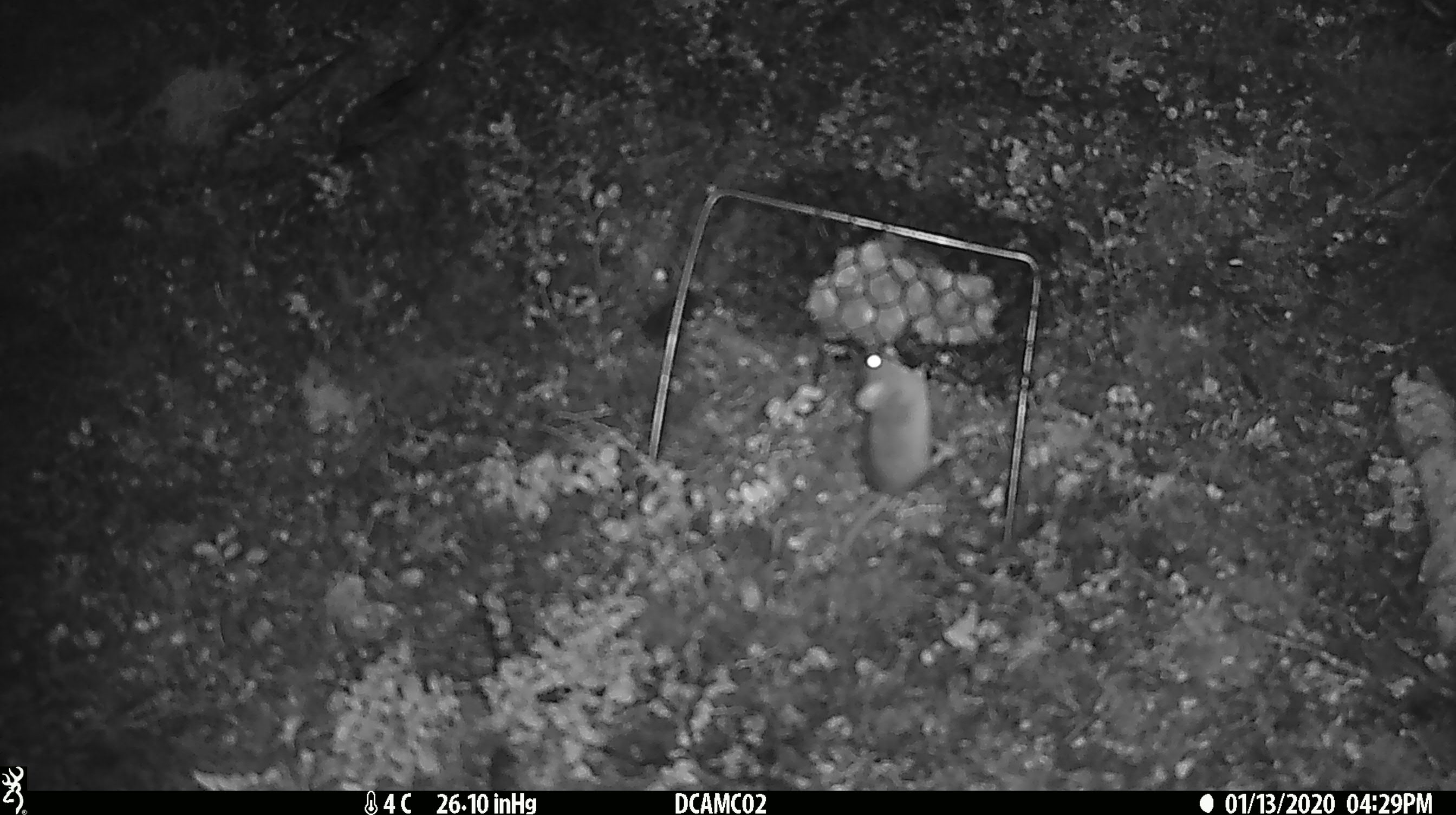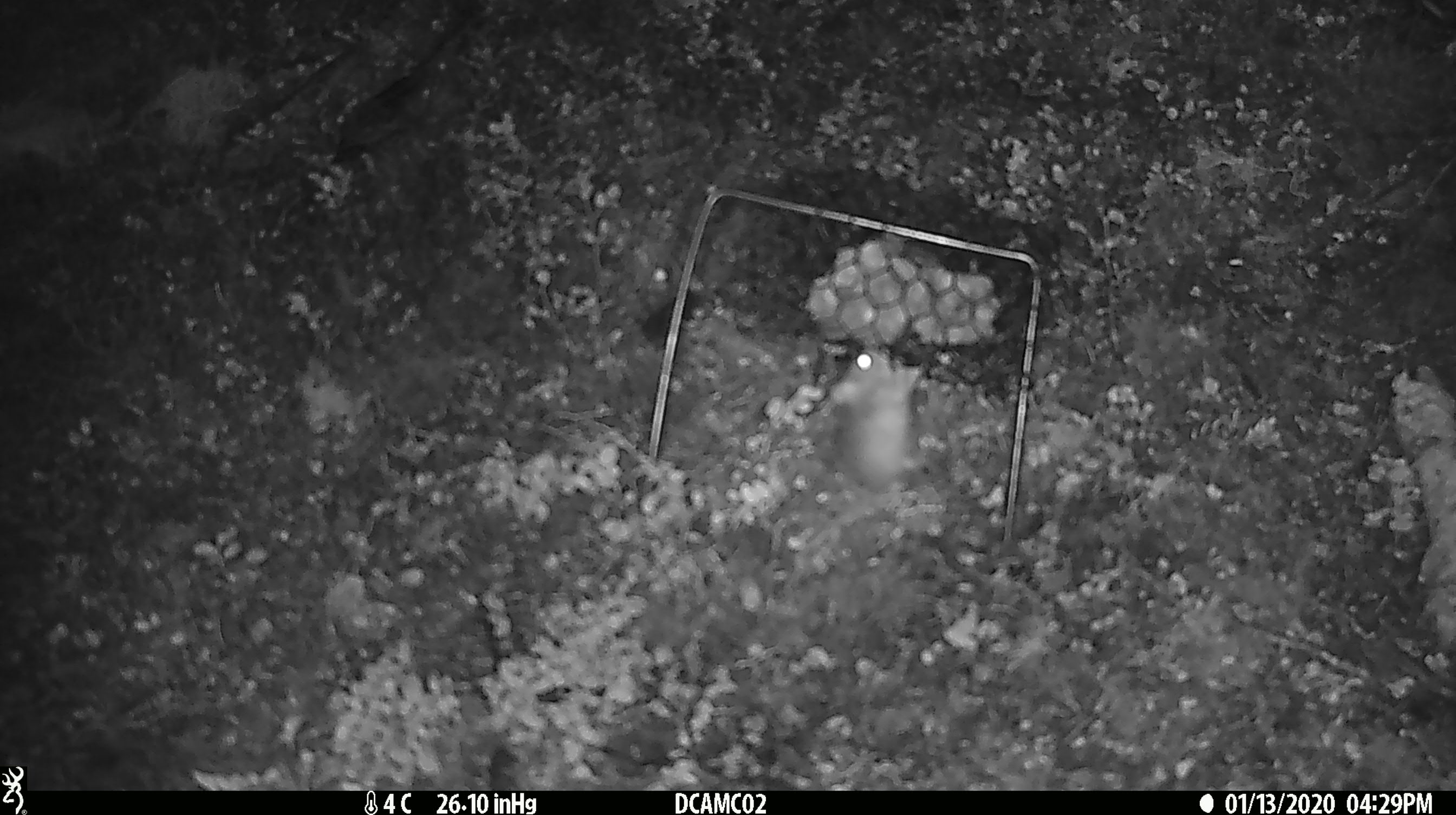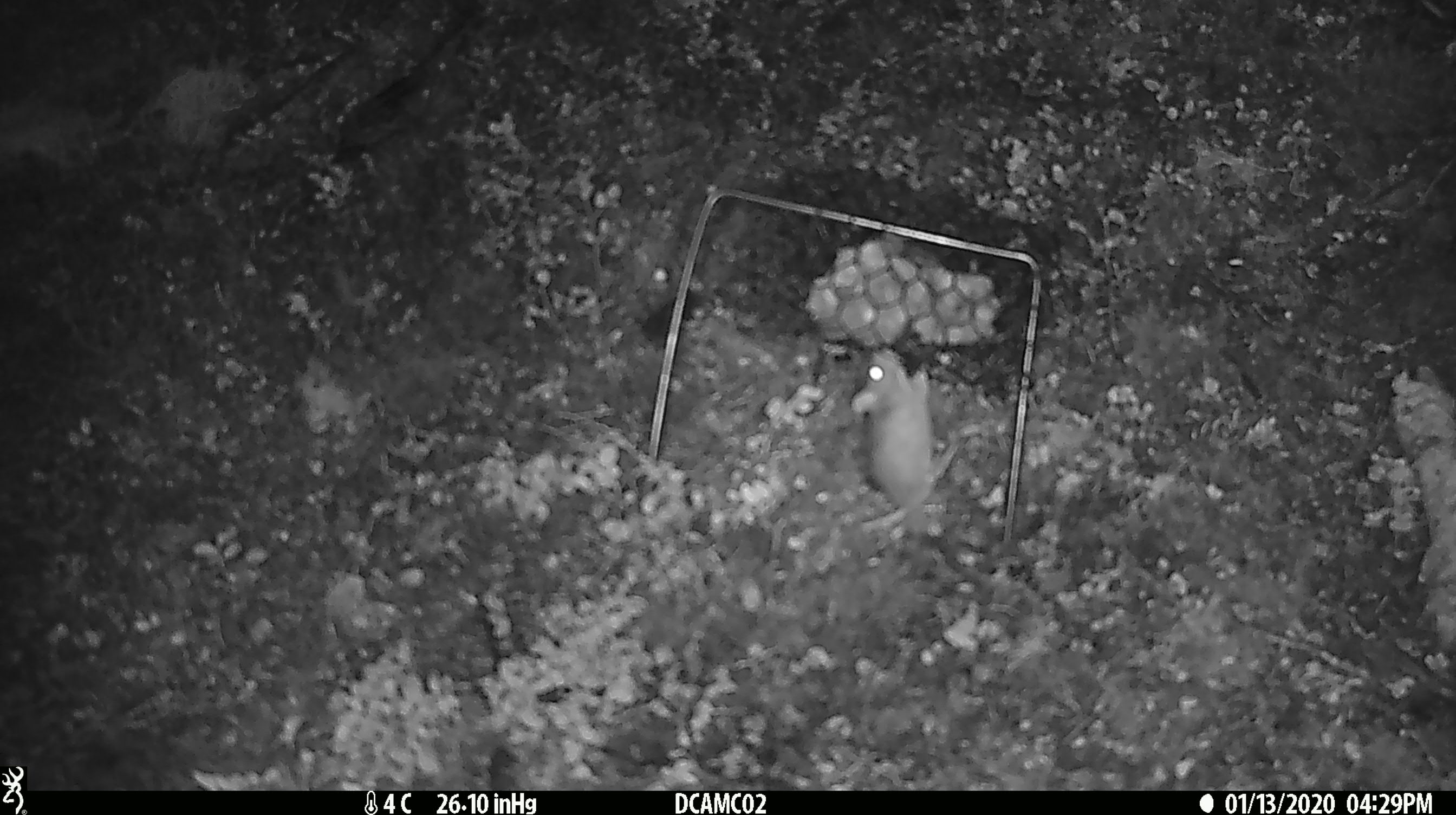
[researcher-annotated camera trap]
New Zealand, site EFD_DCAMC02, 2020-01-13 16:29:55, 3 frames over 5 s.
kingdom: Animalia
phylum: Chordata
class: Mammalia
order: Rodentia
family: Muridae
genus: Mus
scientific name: Mus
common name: mouse